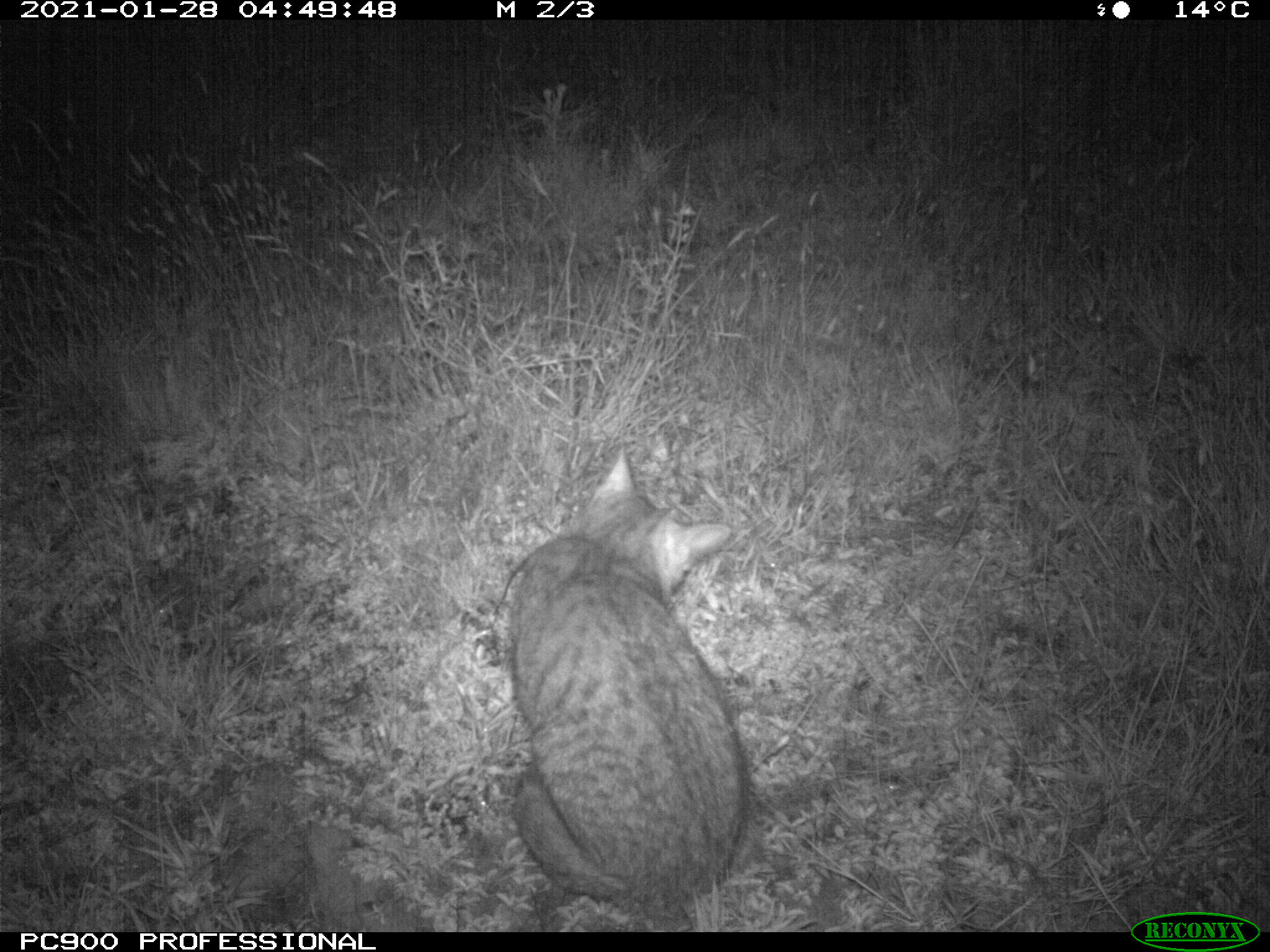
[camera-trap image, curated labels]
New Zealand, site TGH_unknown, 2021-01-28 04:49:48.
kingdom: Animalia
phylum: Chordata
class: Mammalia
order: Carnivora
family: Felidae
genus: Felis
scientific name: Felis catus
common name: domestic cat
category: cat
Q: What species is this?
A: Cat (domestic cat) (Felis catus).